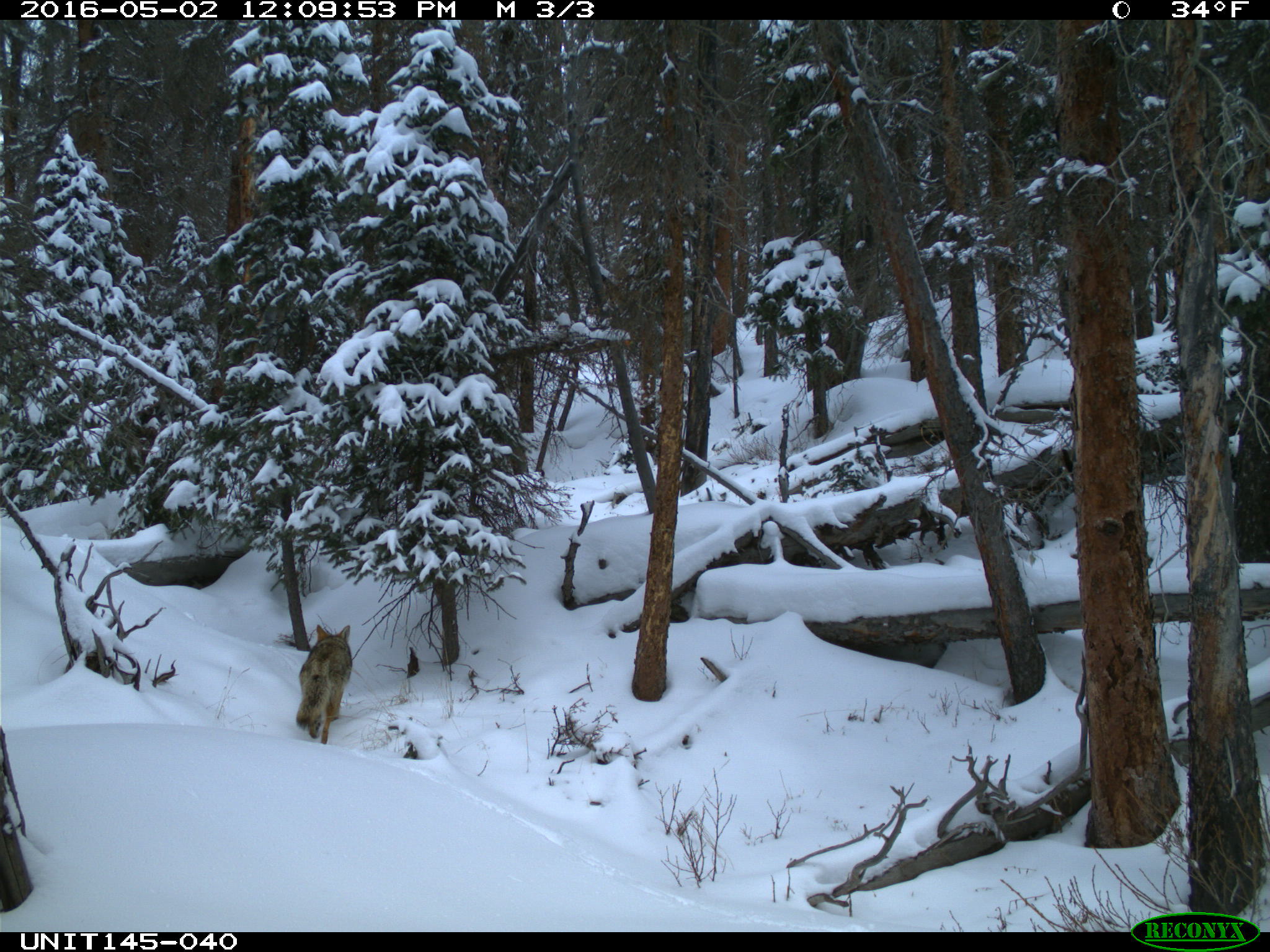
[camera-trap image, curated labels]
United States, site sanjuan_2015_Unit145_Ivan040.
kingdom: Animalia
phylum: Chordata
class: Mammalia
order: Carnivora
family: Canidae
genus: Canis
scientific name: Canis latrans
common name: coyote